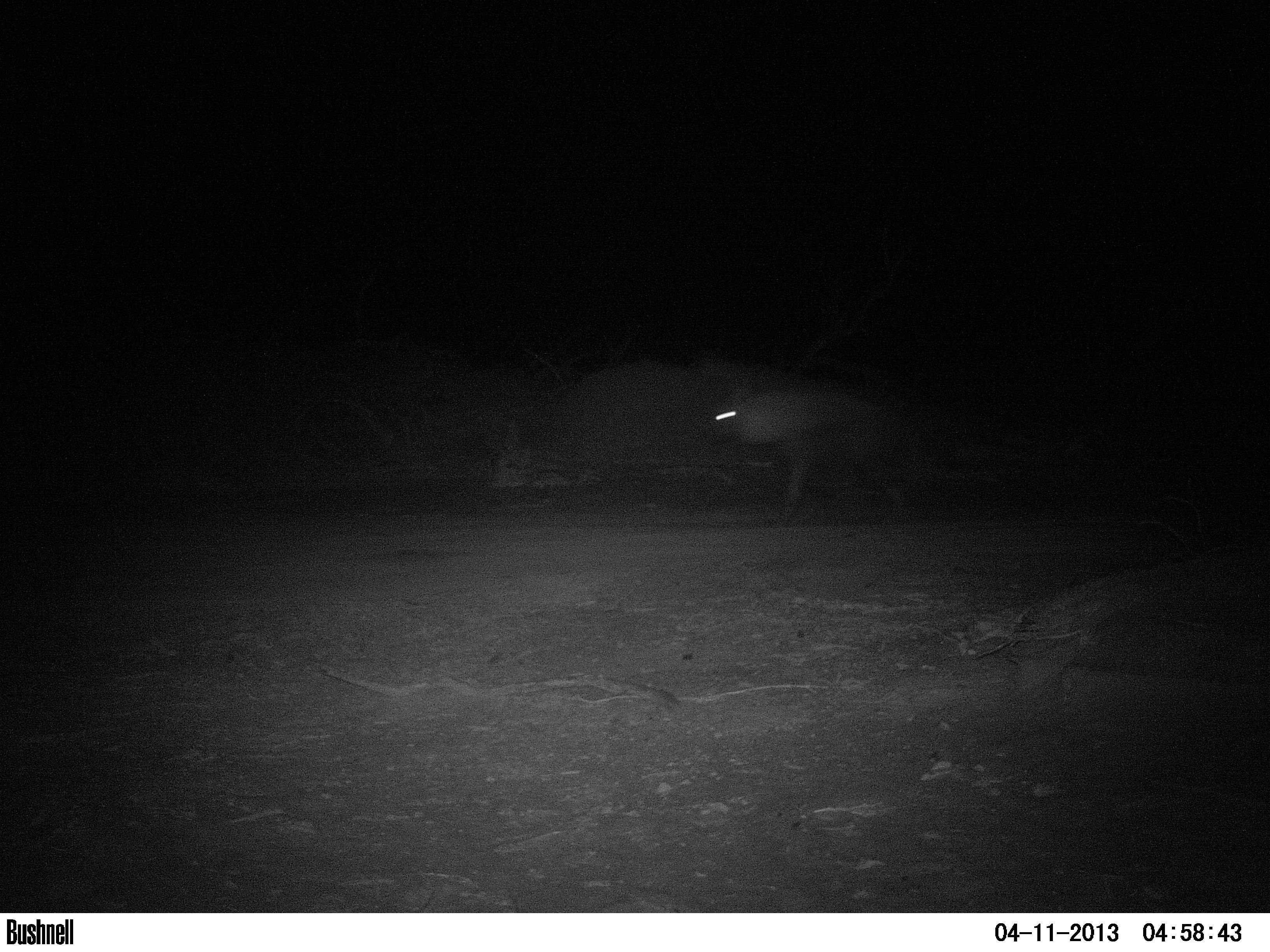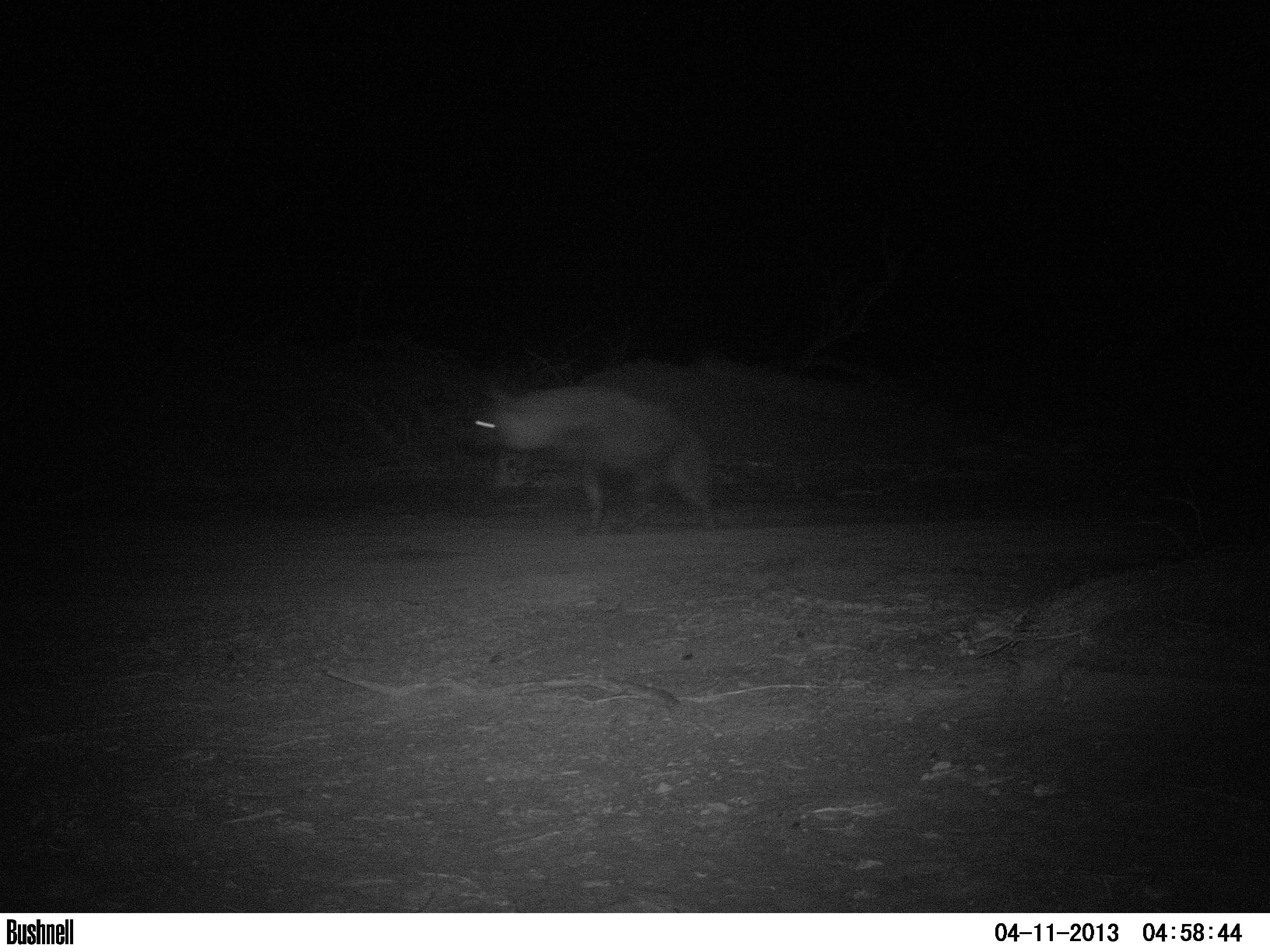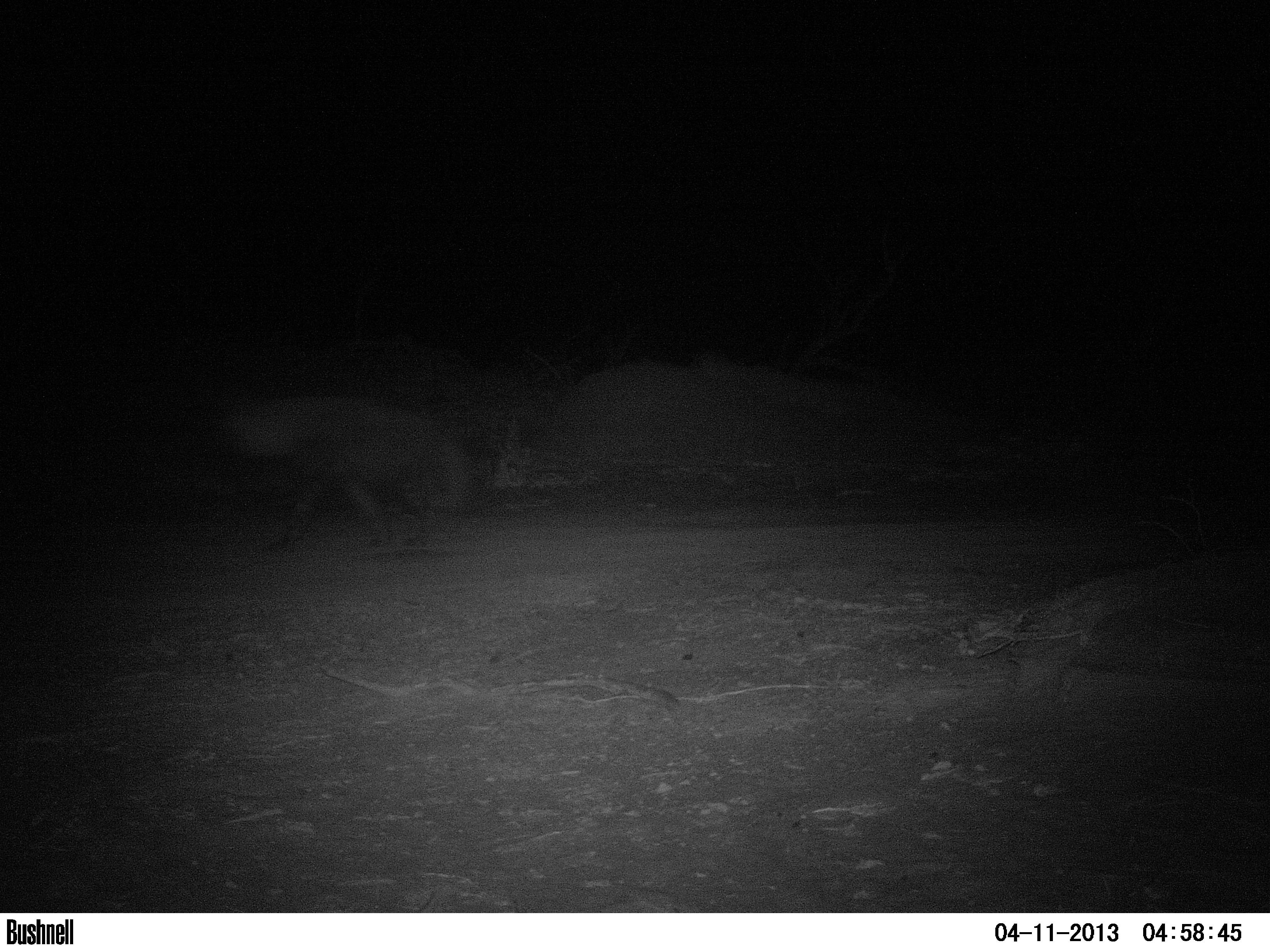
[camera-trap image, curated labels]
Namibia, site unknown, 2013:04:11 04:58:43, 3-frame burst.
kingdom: Animalia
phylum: Chordata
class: Mammalia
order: Carnivora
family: Hyaenidae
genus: Parahyaena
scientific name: Parahyaena brunnea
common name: brown hyena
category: hyaena brunnea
Hyaena brunnea (brown hyena) (Parahyaena brunnea).